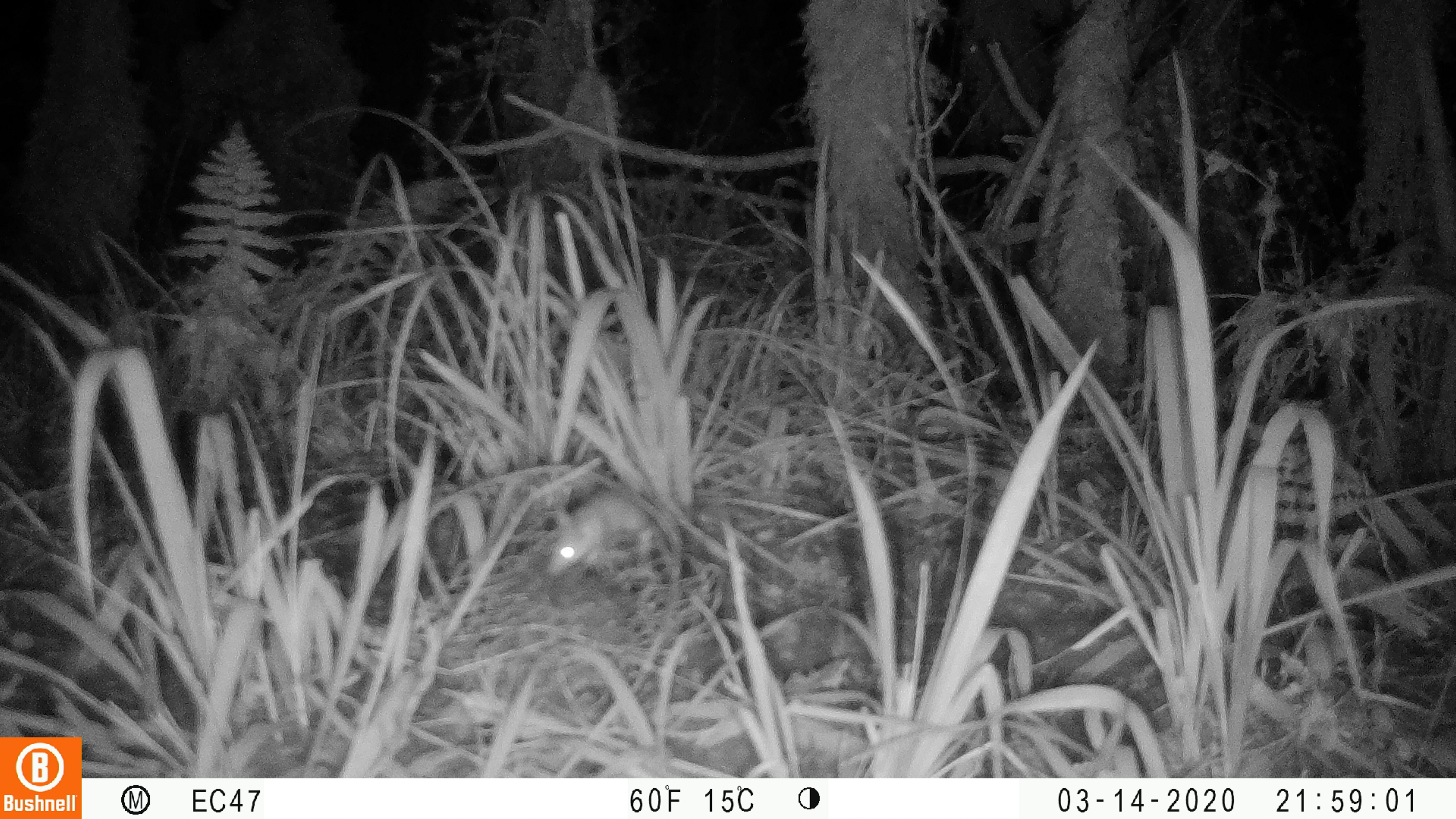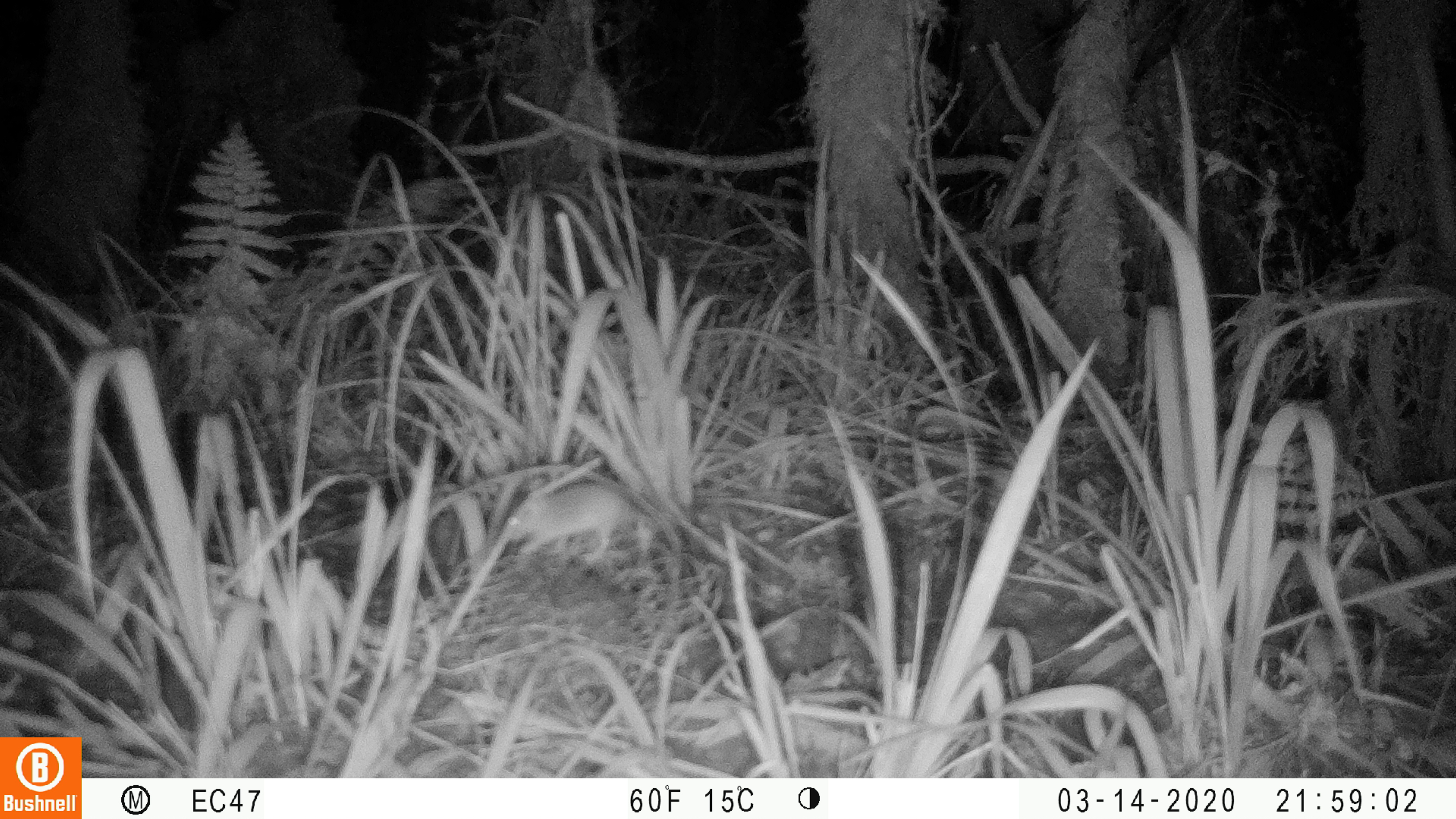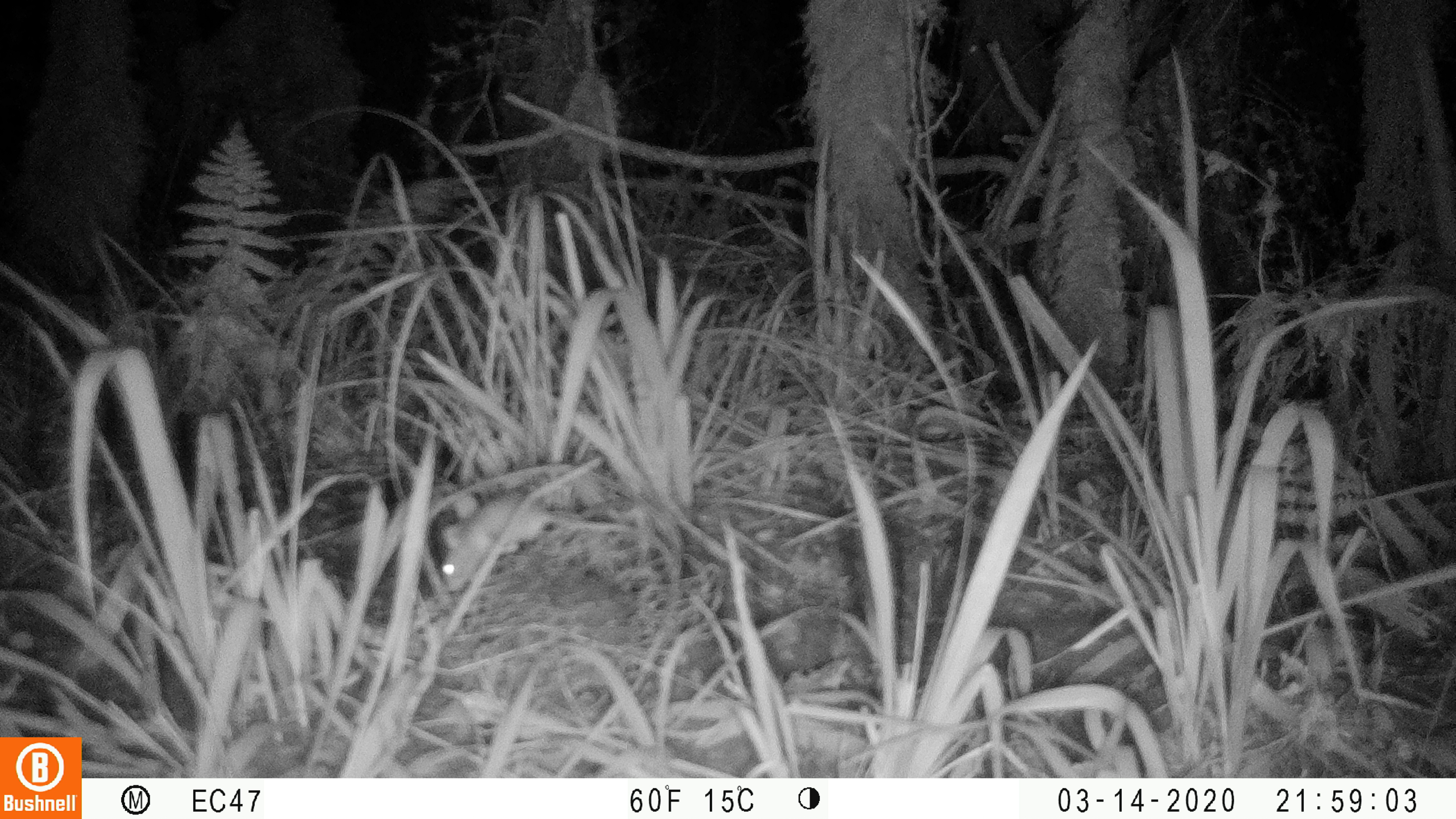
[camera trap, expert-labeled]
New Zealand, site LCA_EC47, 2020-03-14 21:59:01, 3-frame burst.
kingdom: Animalia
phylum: Chordata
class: Mammalia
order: Rodentia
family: Muridae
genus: Mus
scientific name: Mus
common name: mouse